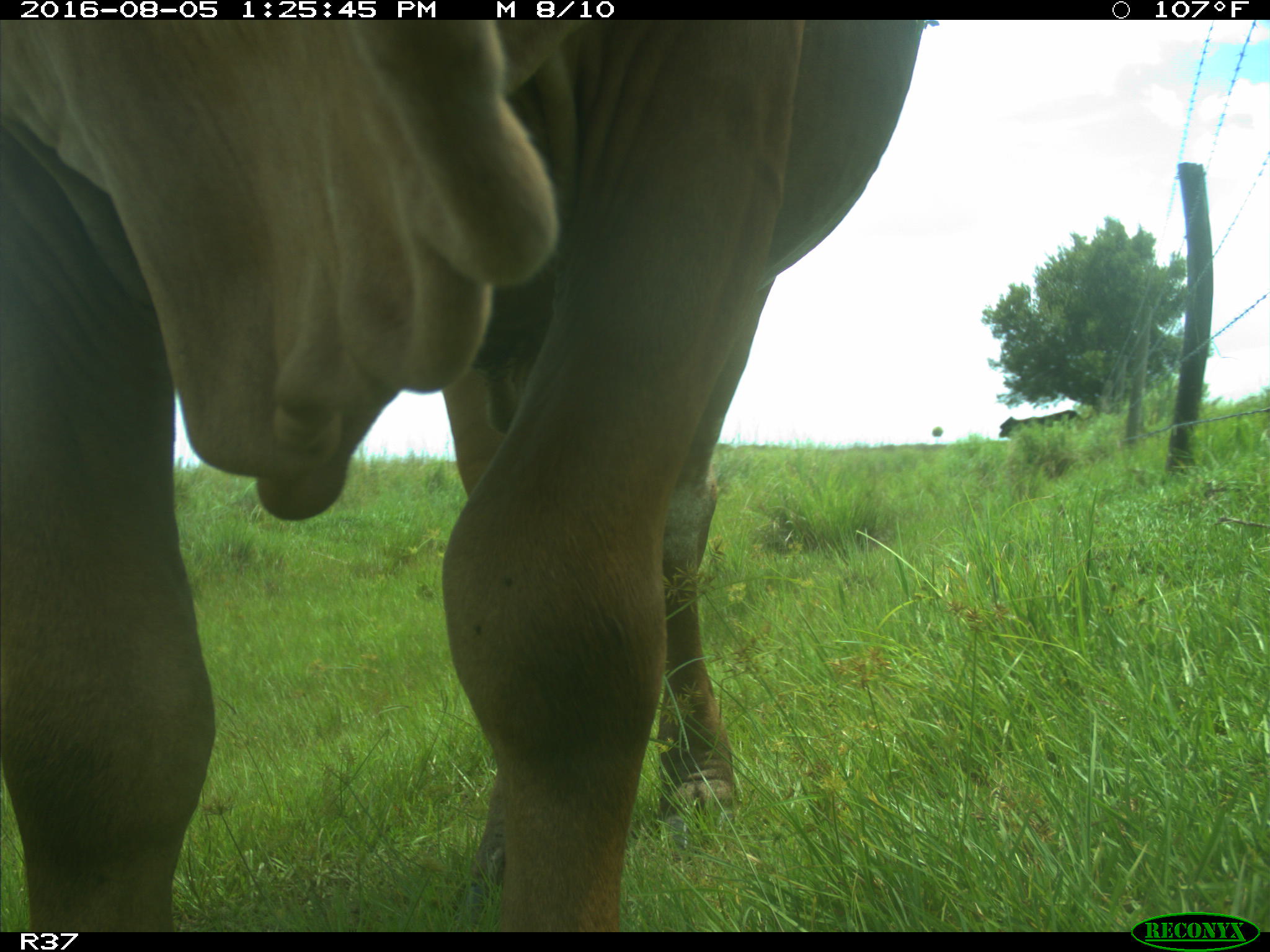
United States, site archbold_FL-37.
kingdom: Animalia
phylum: Chordata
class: Mammalia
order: Artiodactyla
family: Bovidae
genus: Bos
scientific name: Bos taurus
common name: domestic cow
Bos taurus (domestic cow).